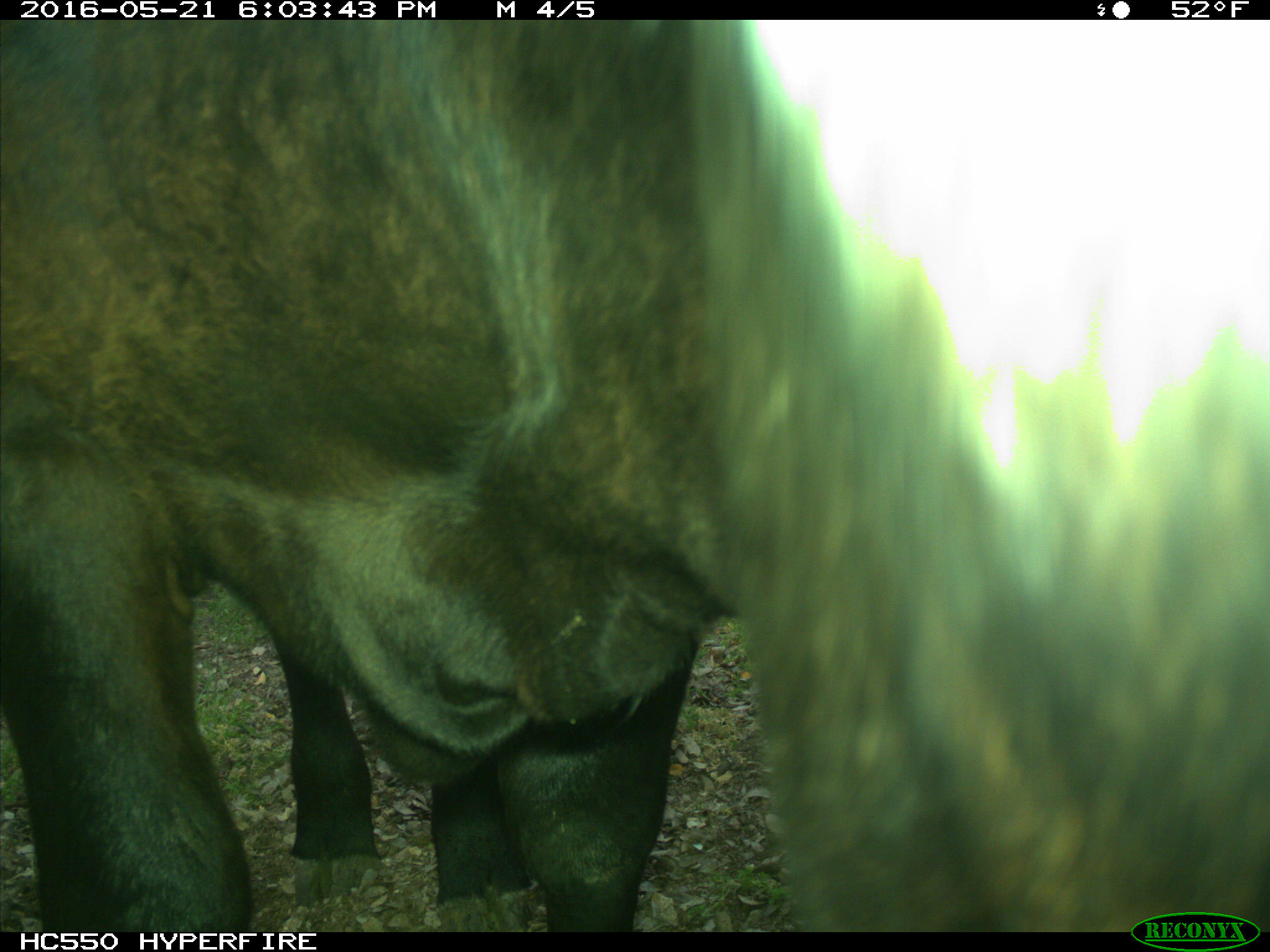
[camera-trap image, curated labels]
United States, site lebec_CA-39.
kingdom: Animalia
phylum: Chordata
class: Mammalia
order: Artiodactyla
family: Bovidae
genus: Bos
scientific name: Bos taurus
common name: domestic cow